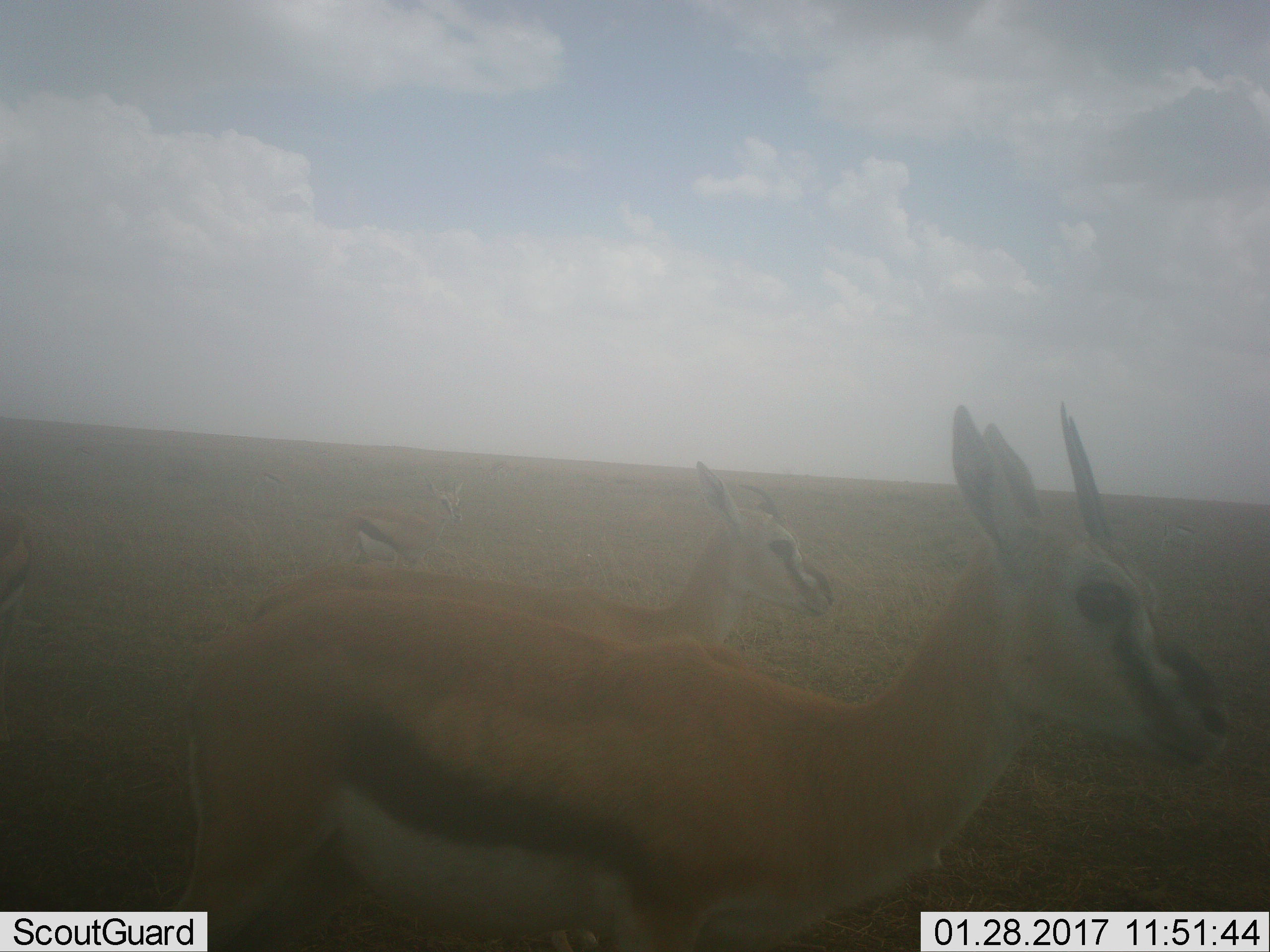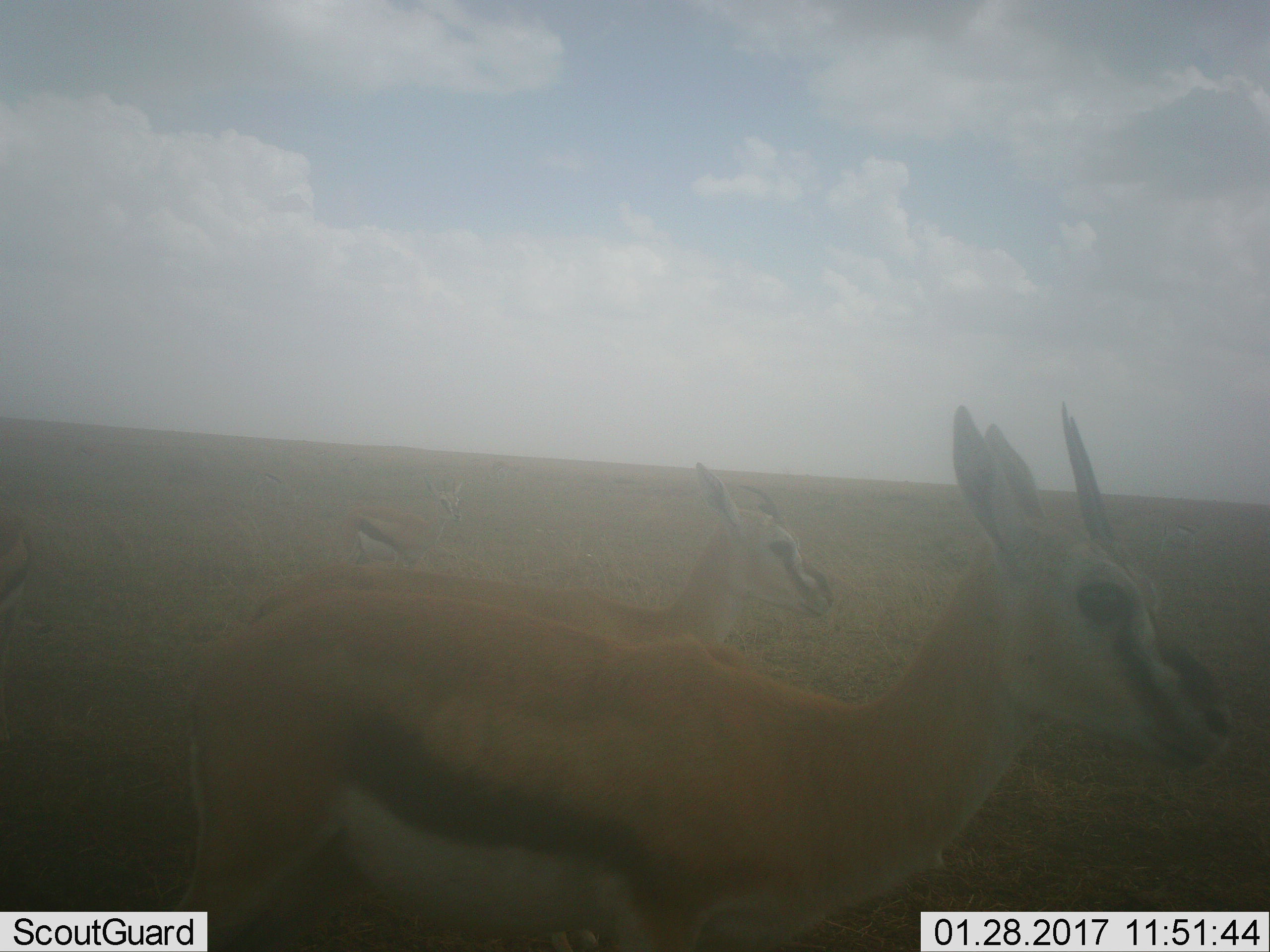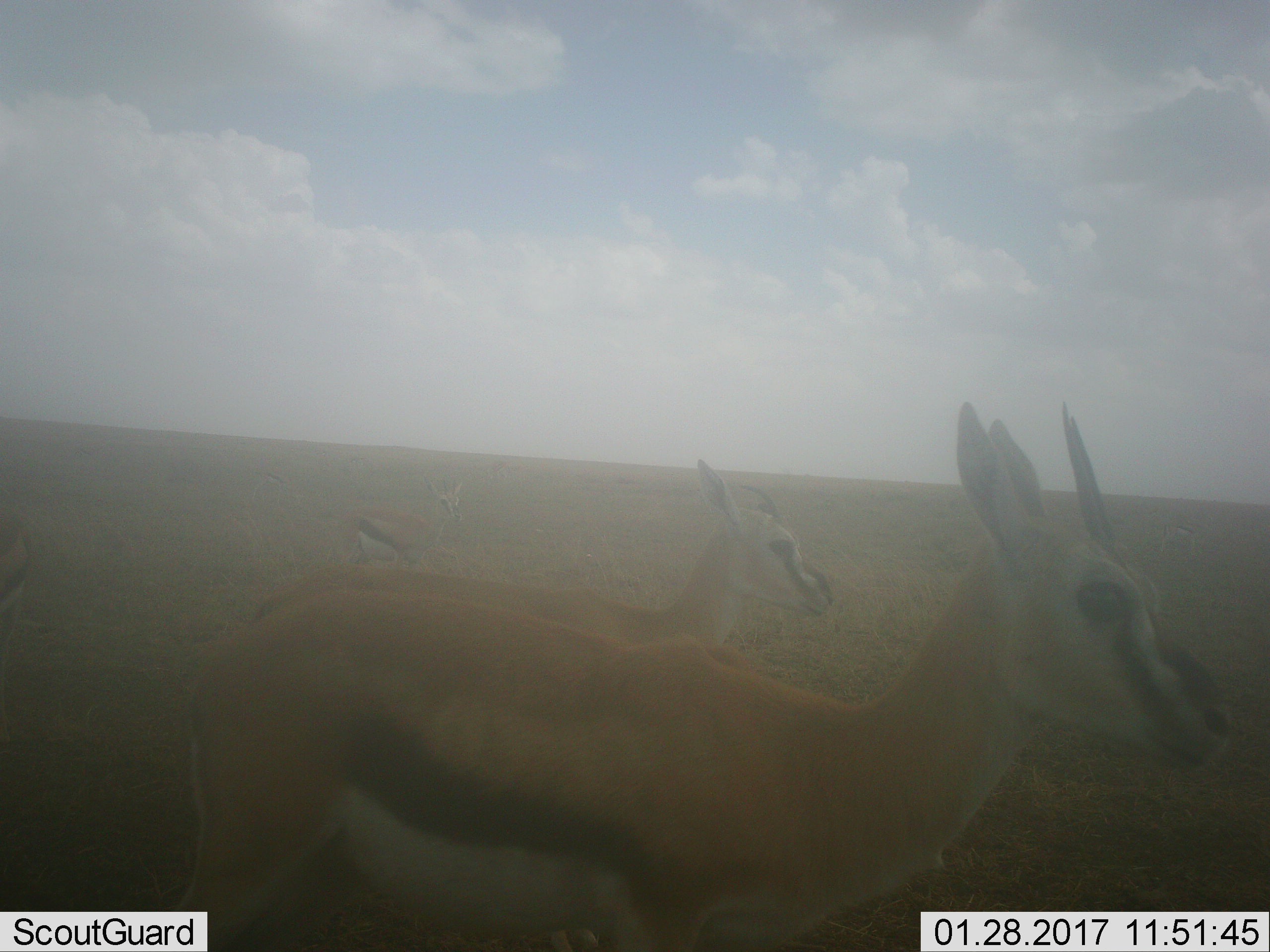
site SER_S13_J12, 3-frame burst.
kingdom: Animalia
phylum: Chordata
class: Mammalia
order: Artiodactyla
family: Bovidae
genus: Eudorcas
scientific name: Eudorcas thomsonii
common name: thomson's gazelle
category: gazellethomsons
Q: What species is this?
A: Gazellethomsons (thomson's gazelle) (Eudorcas thomsonii).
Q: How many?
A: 3.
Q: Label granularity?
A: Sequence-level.